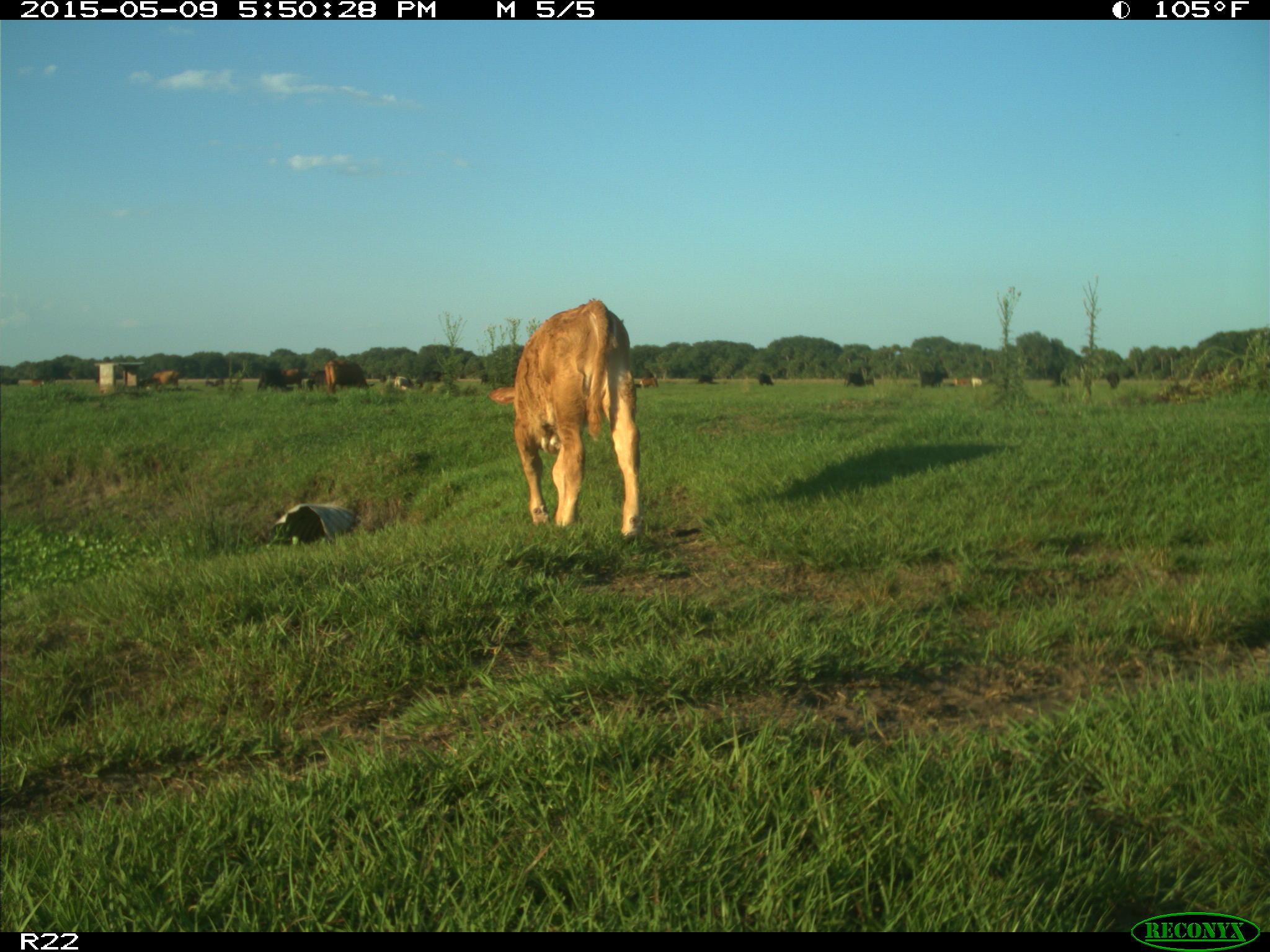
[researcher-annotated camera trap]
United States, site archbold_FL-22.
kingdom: Animalia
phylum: Chordata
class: Mammalia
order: Artiodactyla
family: Bovidae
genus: Bos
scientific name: Bos taurus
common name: domestic cow